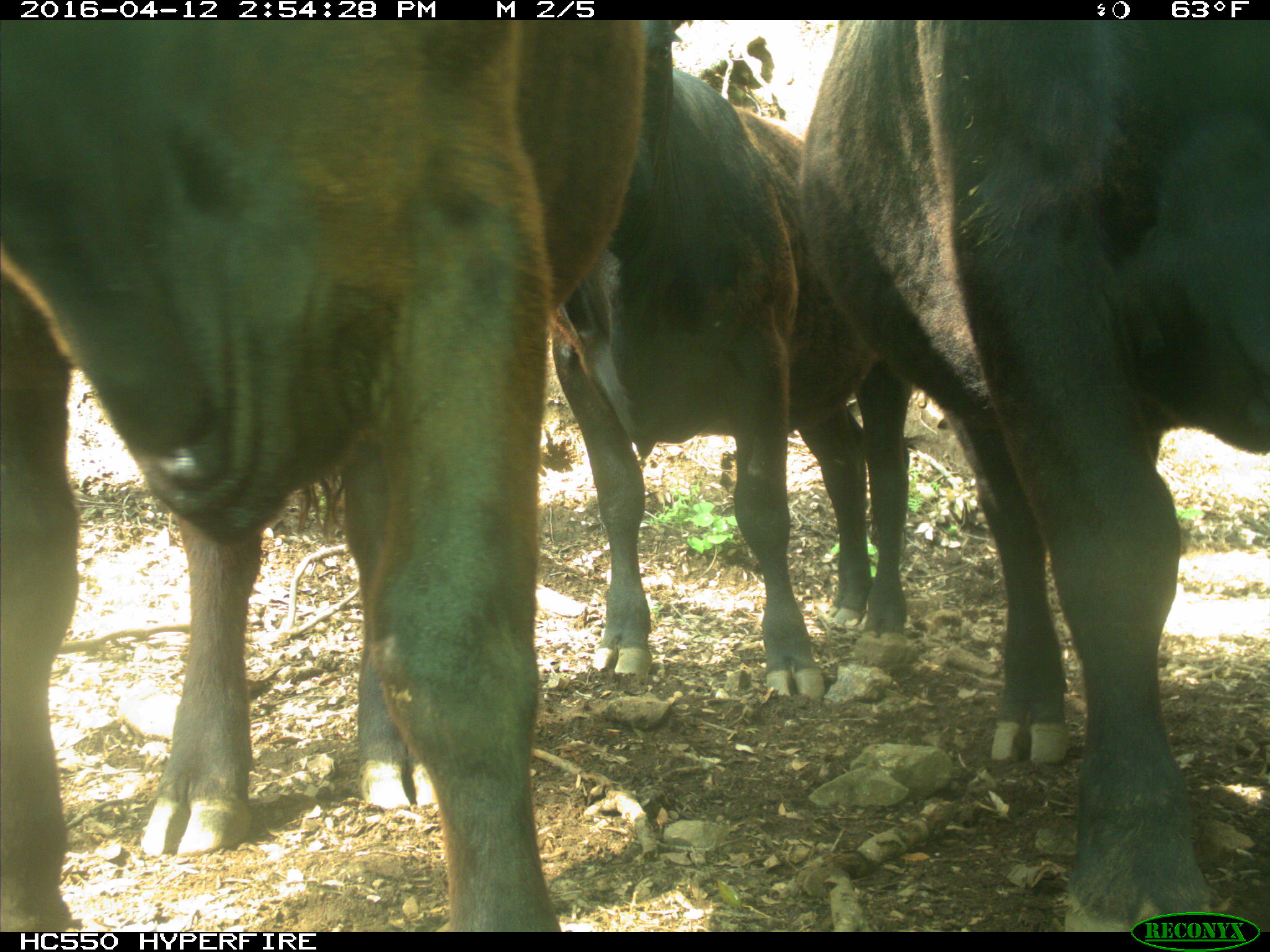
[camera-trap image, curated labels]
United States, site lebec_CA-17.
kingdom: Animalia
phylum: Chordata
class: Mammalia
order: Artiodactyla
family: Bovidae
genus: Bos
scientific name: Bos taurus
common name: domestic cow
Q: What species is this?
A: Bos taurus (domestic cow).